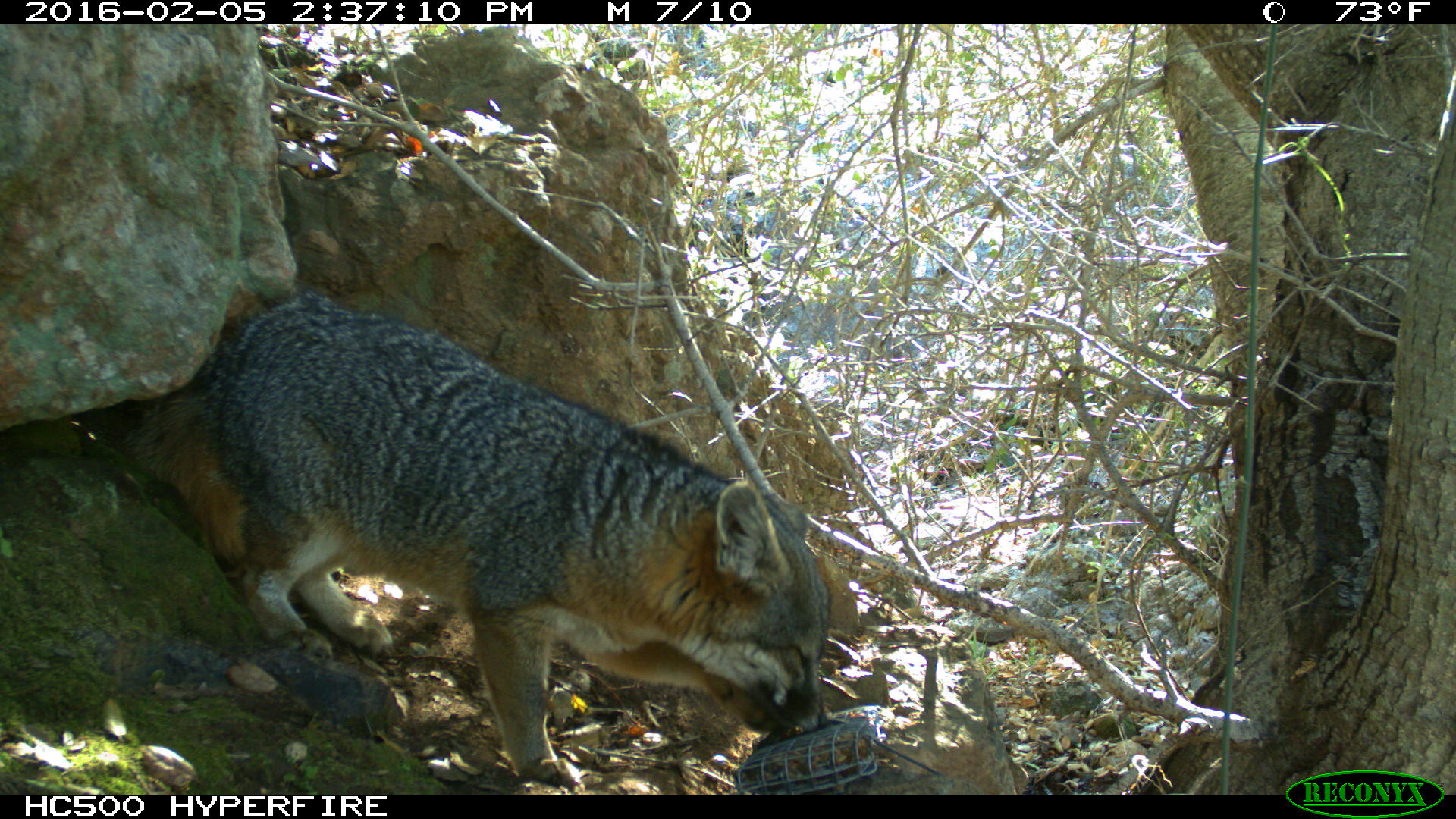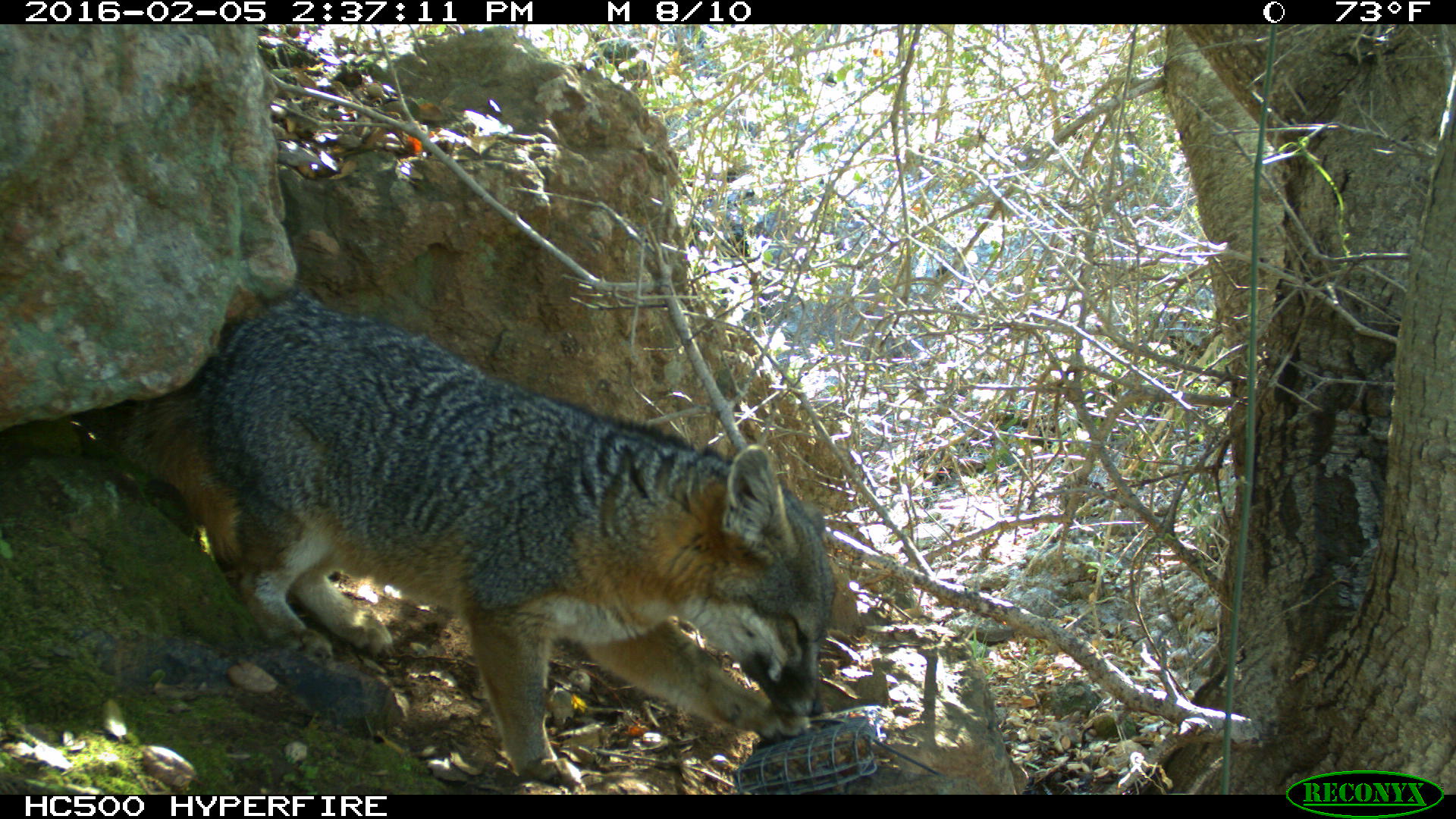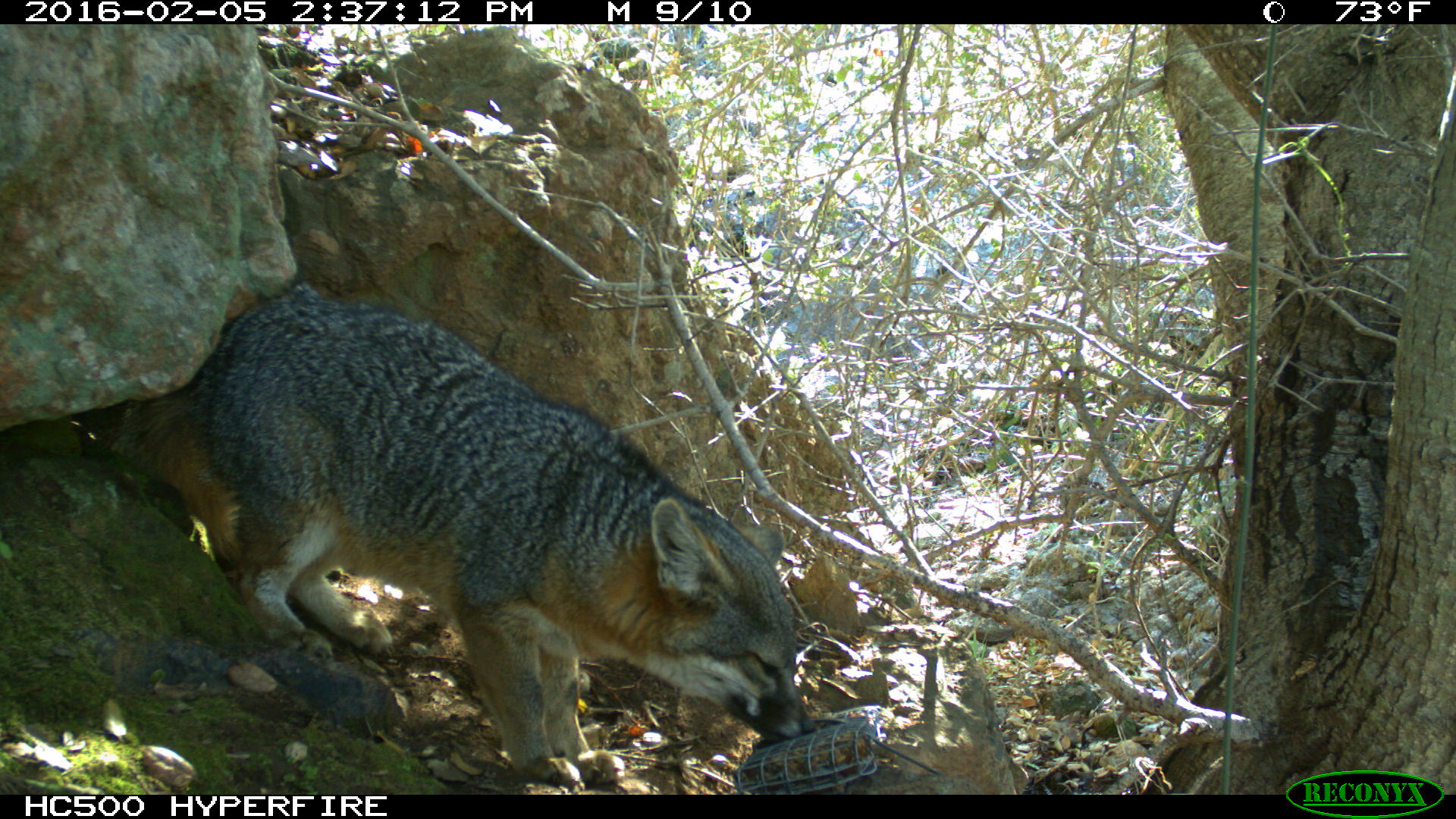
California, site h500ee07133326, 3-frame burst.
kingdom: Animalia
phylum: Chordata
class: Mammalia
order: Carnivora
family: Canidae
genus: Urocyon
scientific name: Urocyon littoralis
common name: island fox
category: fox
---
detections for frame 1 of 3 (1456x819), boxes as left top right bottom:
fox: 120 288 830 783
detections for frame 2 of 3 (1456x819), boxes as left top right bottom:
fox: 116 290 835 789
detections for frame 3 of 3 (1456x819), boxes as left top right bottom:
fox: 130 295 815 785